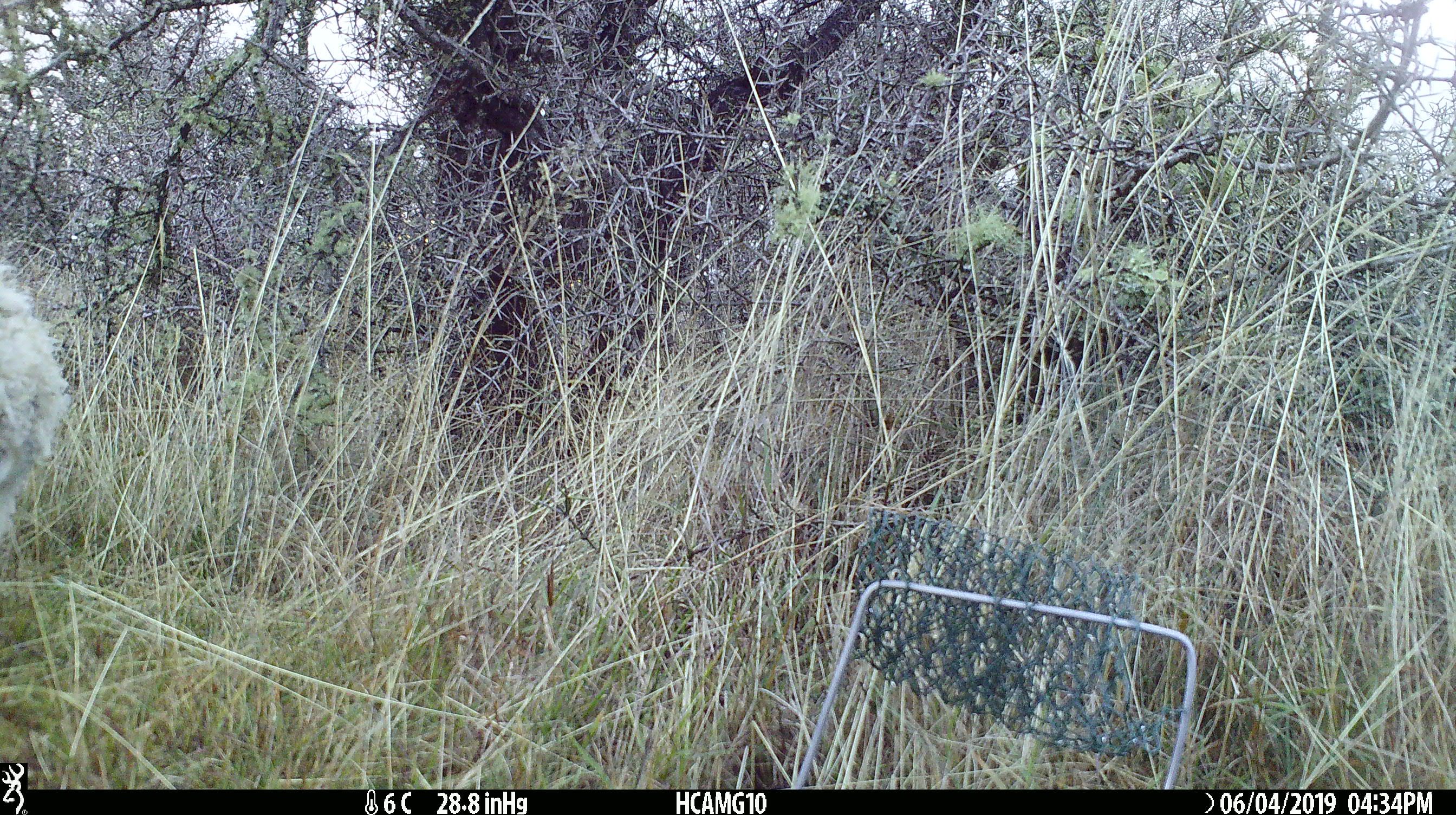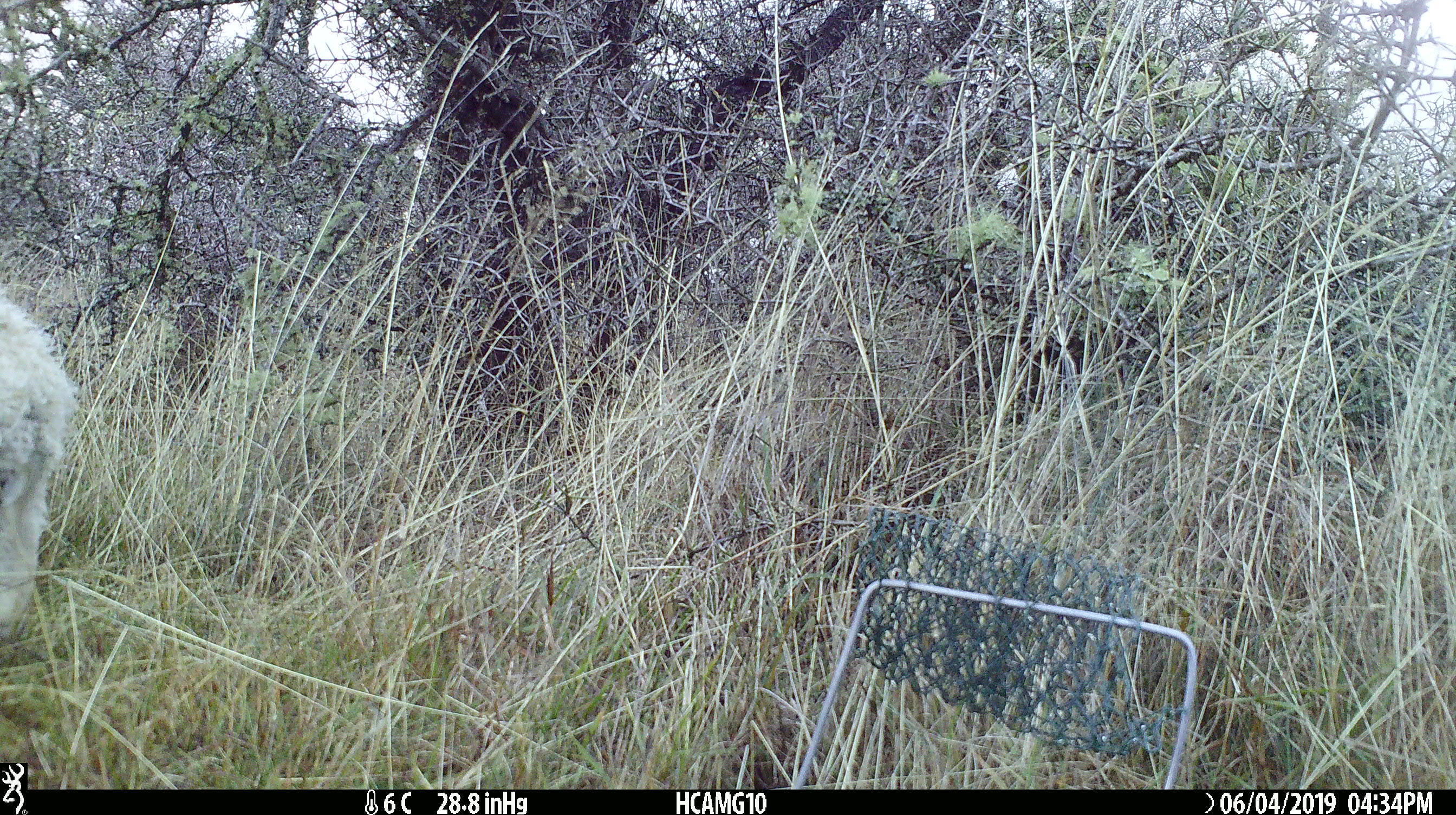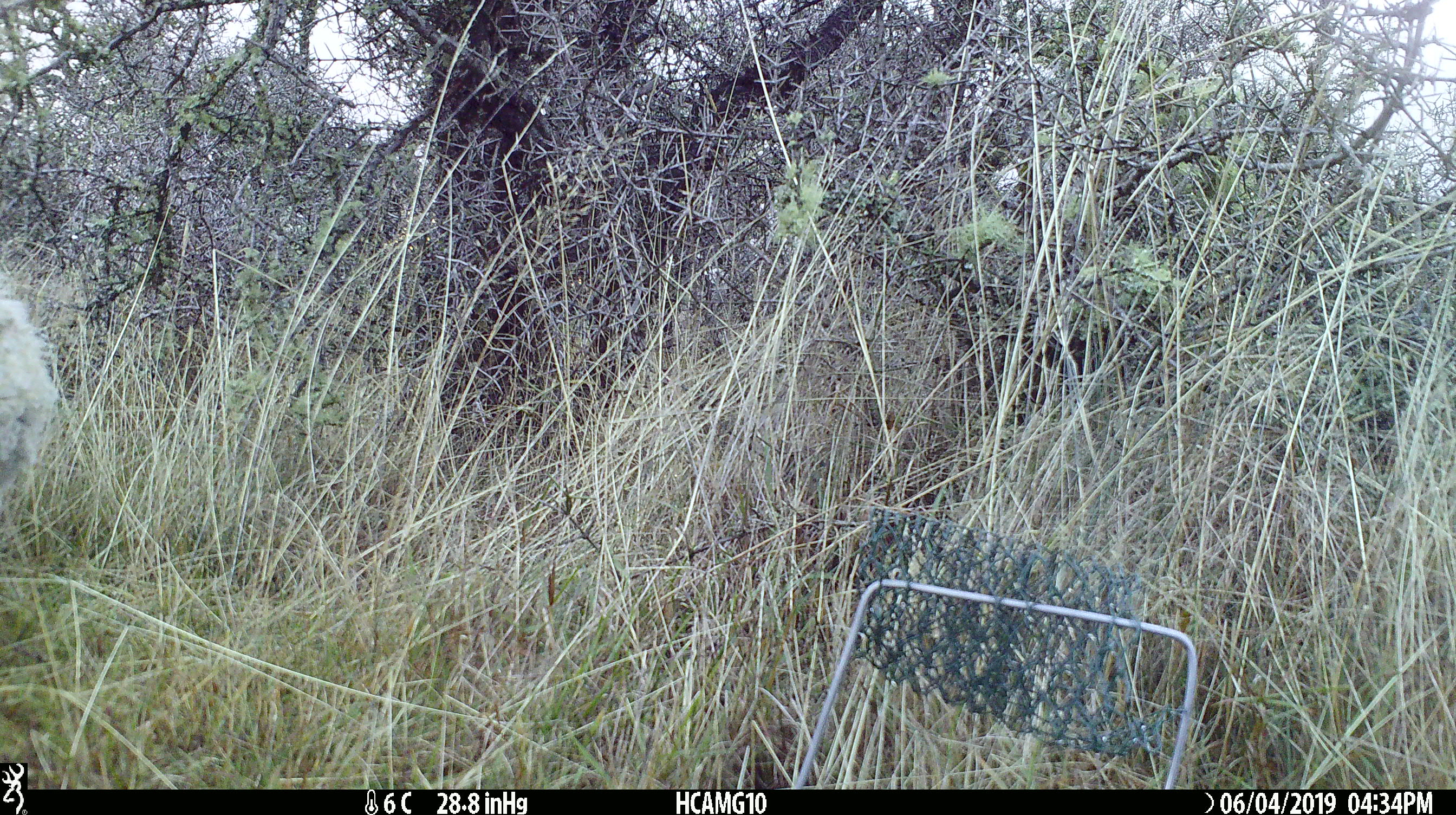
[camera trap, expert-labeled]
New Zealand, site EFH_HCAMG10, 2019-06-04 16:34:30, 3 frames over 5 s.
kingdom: Animalia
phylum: Chordata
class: Mammalia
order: Artiodactyla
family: Bovidae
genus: Ovis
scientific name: Ovis aries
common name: domestic sheep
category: sheep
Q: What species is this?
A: Sheep (domestic sheep) (Ovis aries).